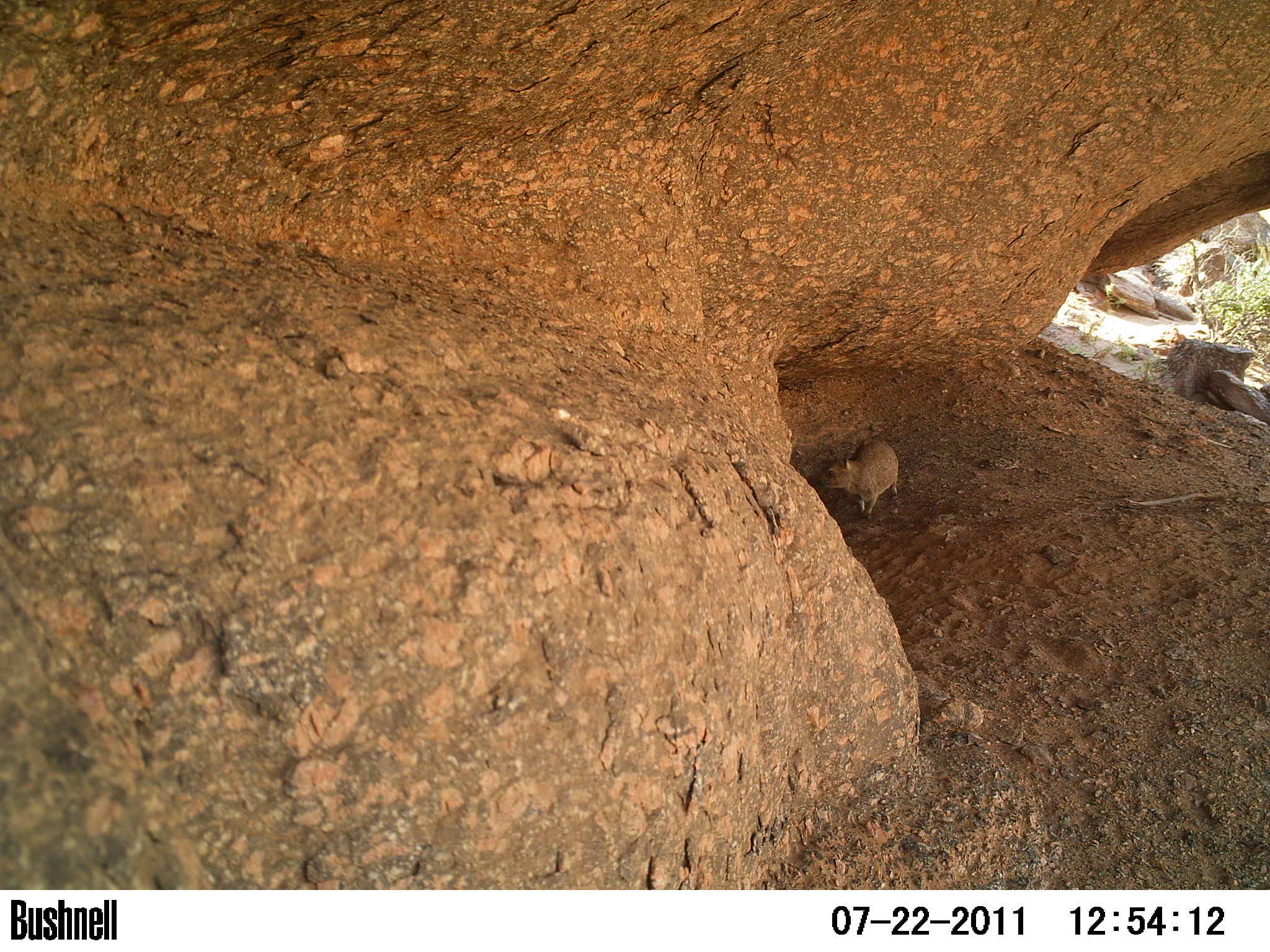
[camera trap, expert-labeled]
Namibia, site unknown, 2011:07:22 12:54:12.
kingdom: Animalia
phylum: Chordata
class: Mammalia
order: Hyracoidea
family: Procaviidae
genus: Procavia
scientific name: Procavia capensis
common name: rock hyrax